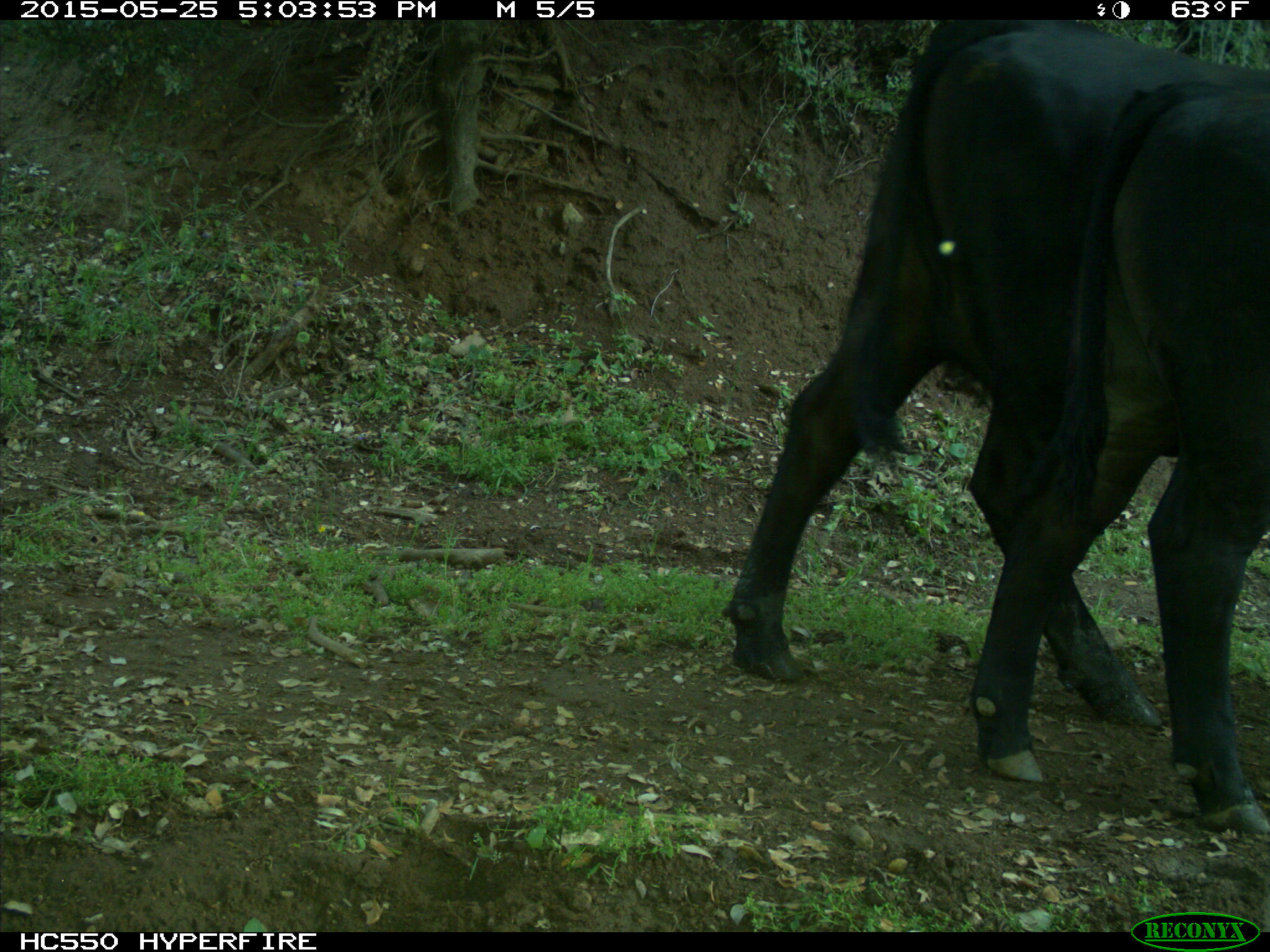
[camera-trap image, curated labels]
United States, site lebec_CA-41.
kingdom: Animalia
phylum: Chordata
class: Mammalia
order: Artiodactyla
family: Bovidae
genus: Bos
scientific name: Bos taurus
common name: domestic cow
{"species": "Bos taurus (domestic cow)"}